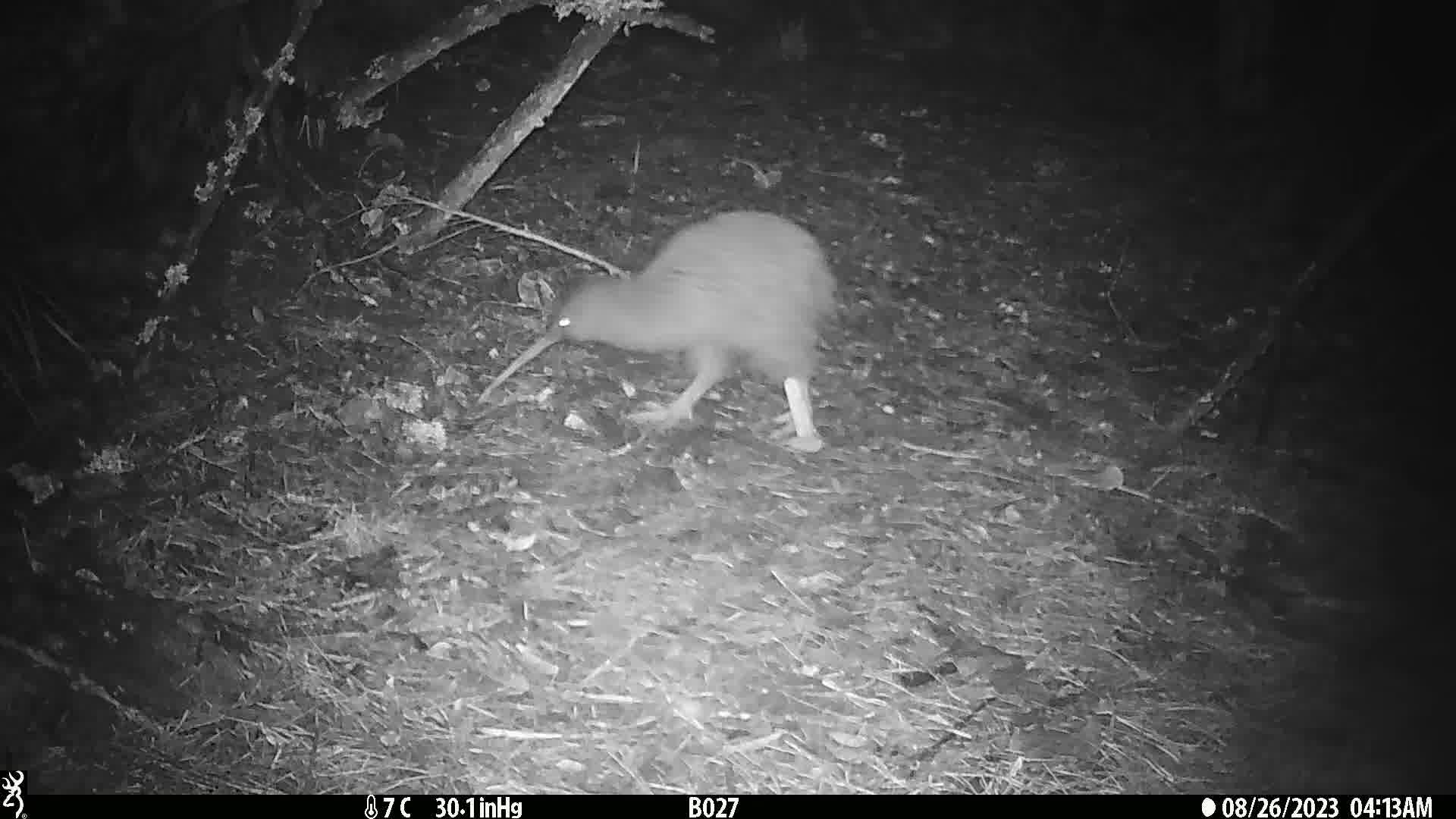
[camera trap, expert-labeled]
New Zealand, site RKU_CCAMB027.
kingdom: Animalia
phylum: Chordata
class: Aves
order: Apterygiformes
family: Apterygidae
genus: Apteryx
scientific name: Apteryx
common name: kiwi